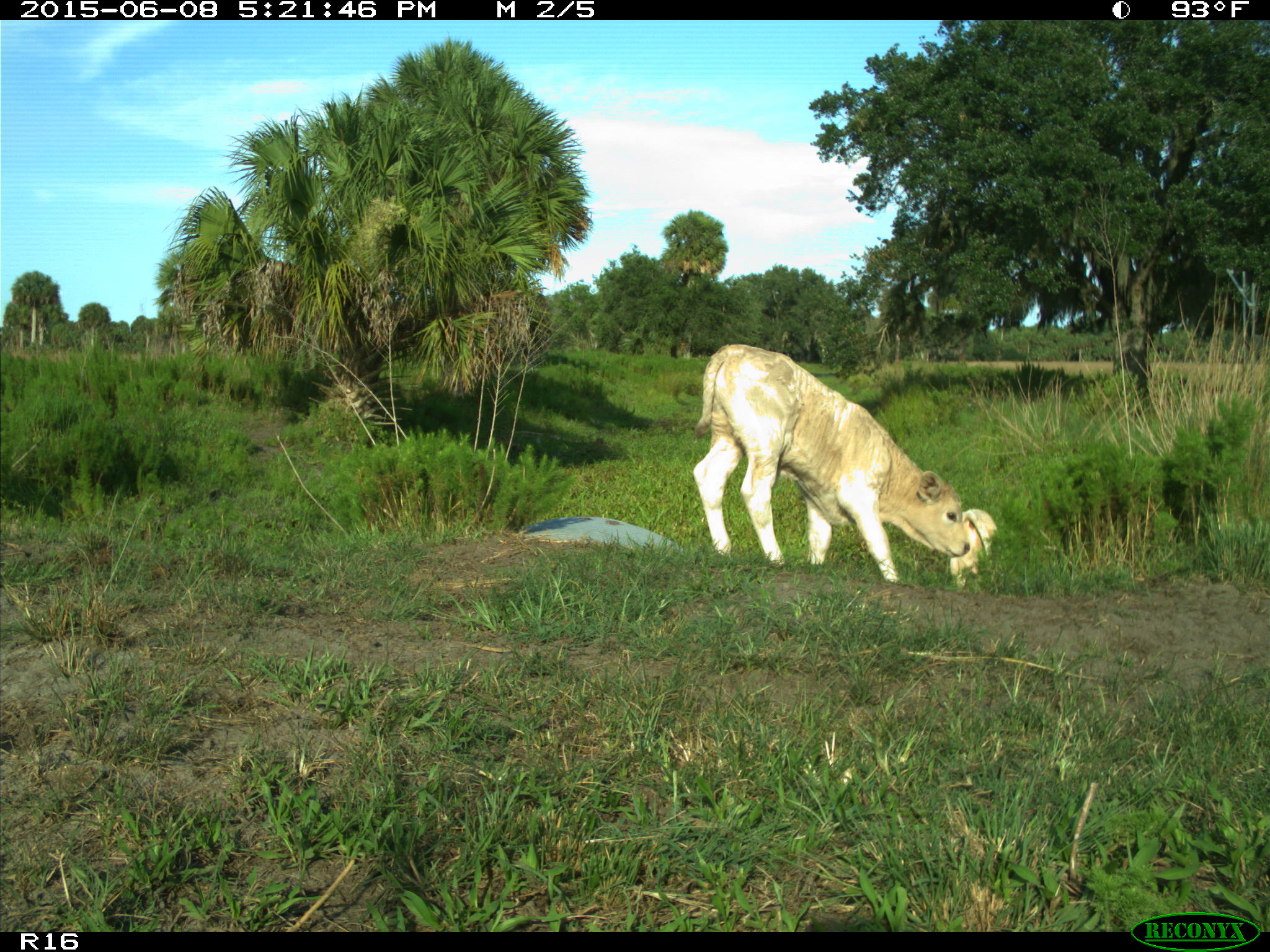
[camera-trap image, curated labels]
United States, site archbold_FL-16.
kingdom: Animalia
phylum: Chordata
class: Mammalia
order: Artiodactyla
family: Bovidae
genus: Bos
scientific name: Bos taurus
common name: domestic cow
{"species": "Bos taurus (domestic cow)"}